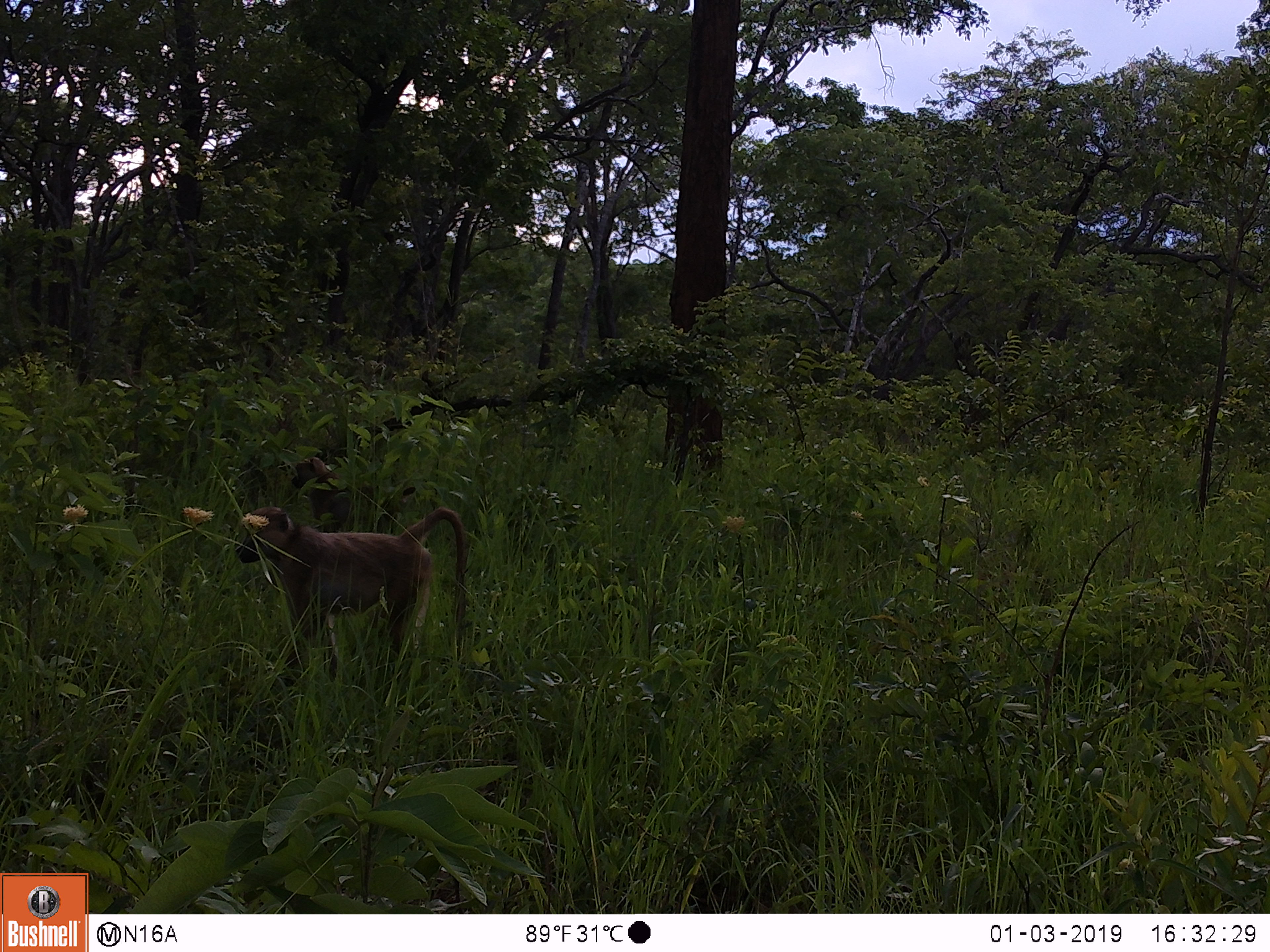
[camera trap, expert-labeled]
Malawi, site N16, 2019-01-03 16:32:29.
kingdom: Animalia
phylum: Chordata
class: Mammalia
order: Primates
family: Cercopithecidae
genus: Papio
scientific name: Papio cynocephalus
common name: yellow baboon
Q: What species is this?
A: Yellow baboon (Papio cynocephalus).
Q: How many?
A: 2.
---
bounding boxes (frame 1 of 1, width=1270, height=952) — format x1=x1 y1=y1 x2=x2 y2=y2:
yellow baboon: x1=227 y1=496 x2=481 y2=661; x1=276 y1=455 x2=419 y2=533